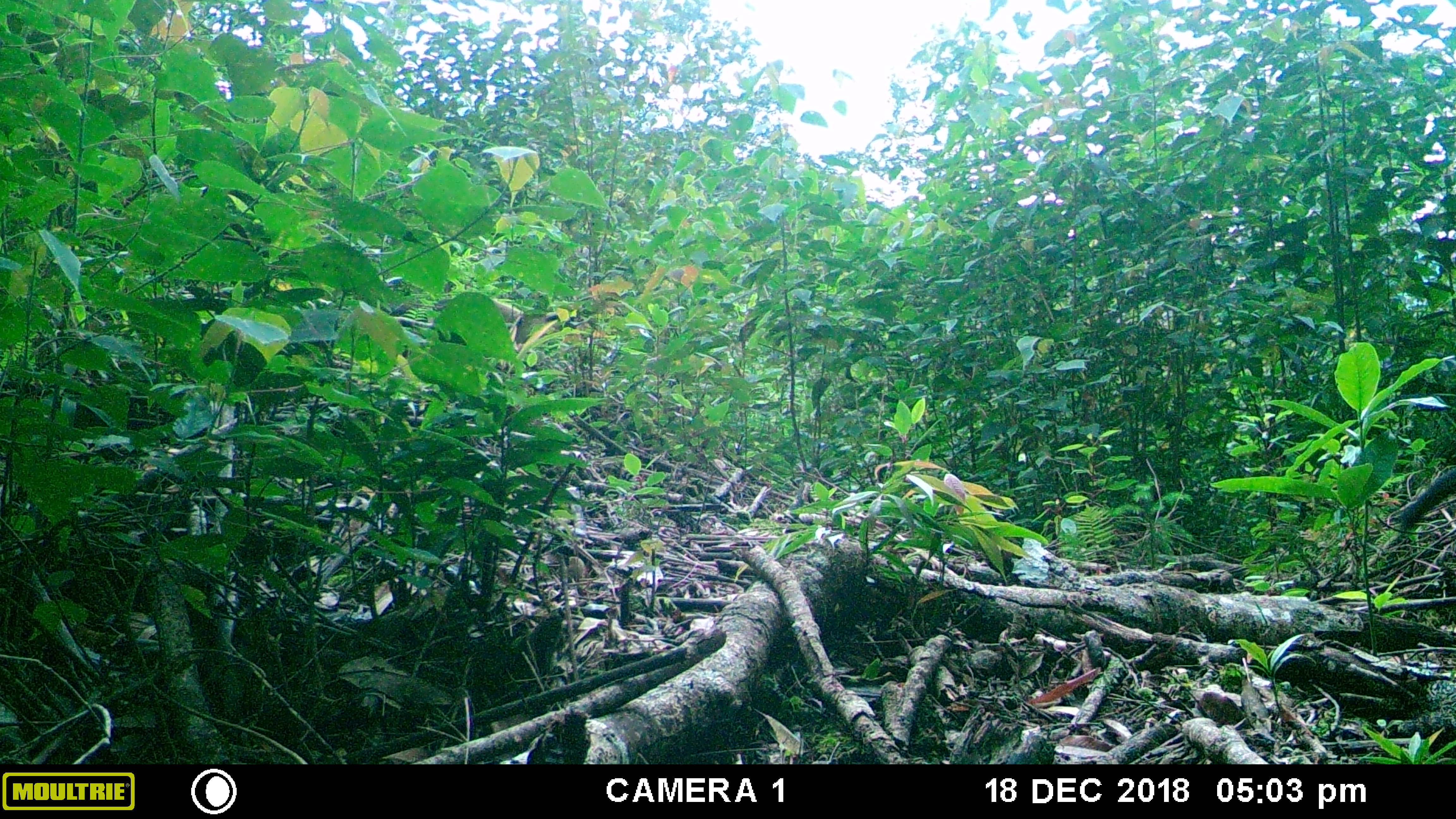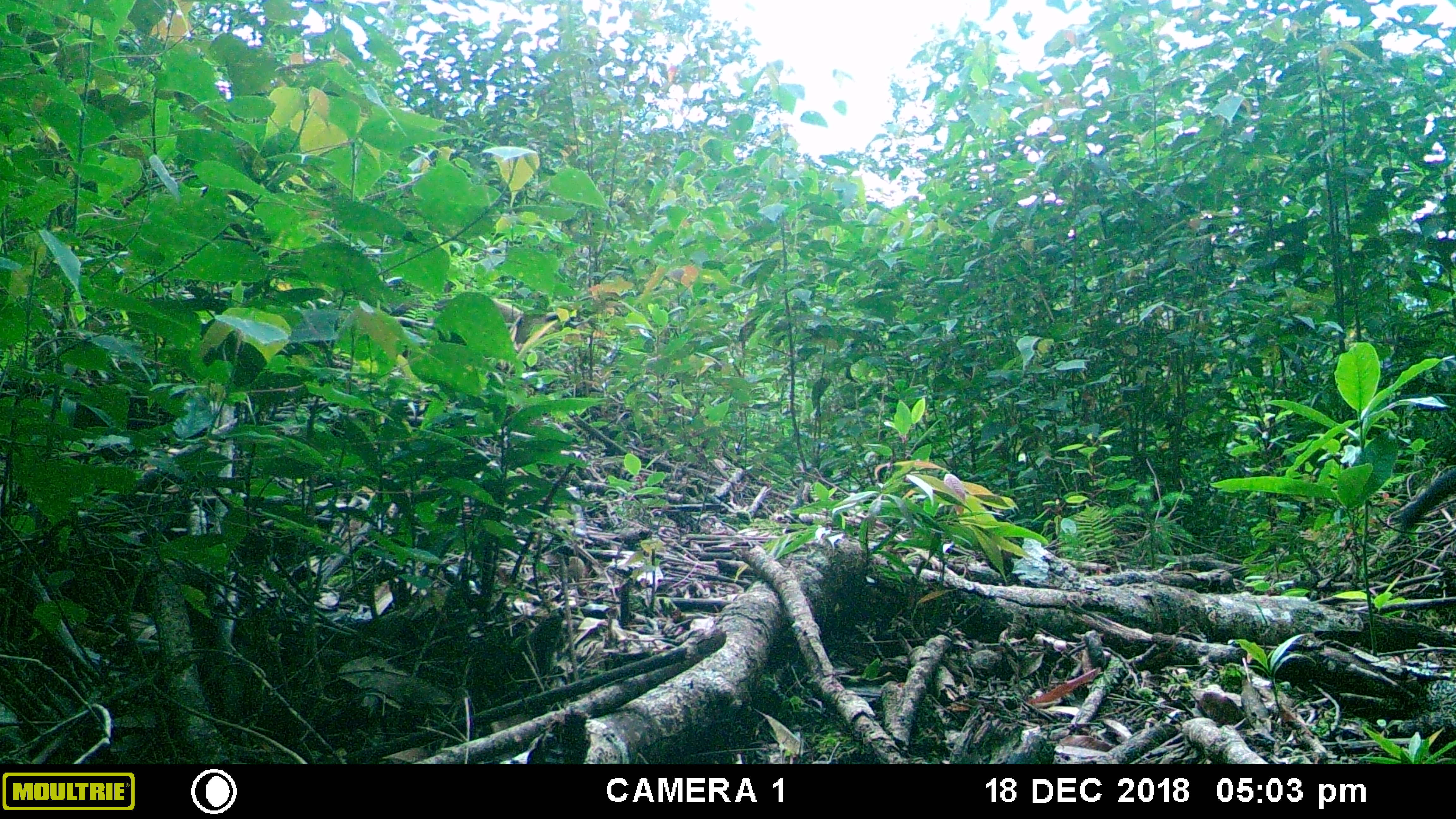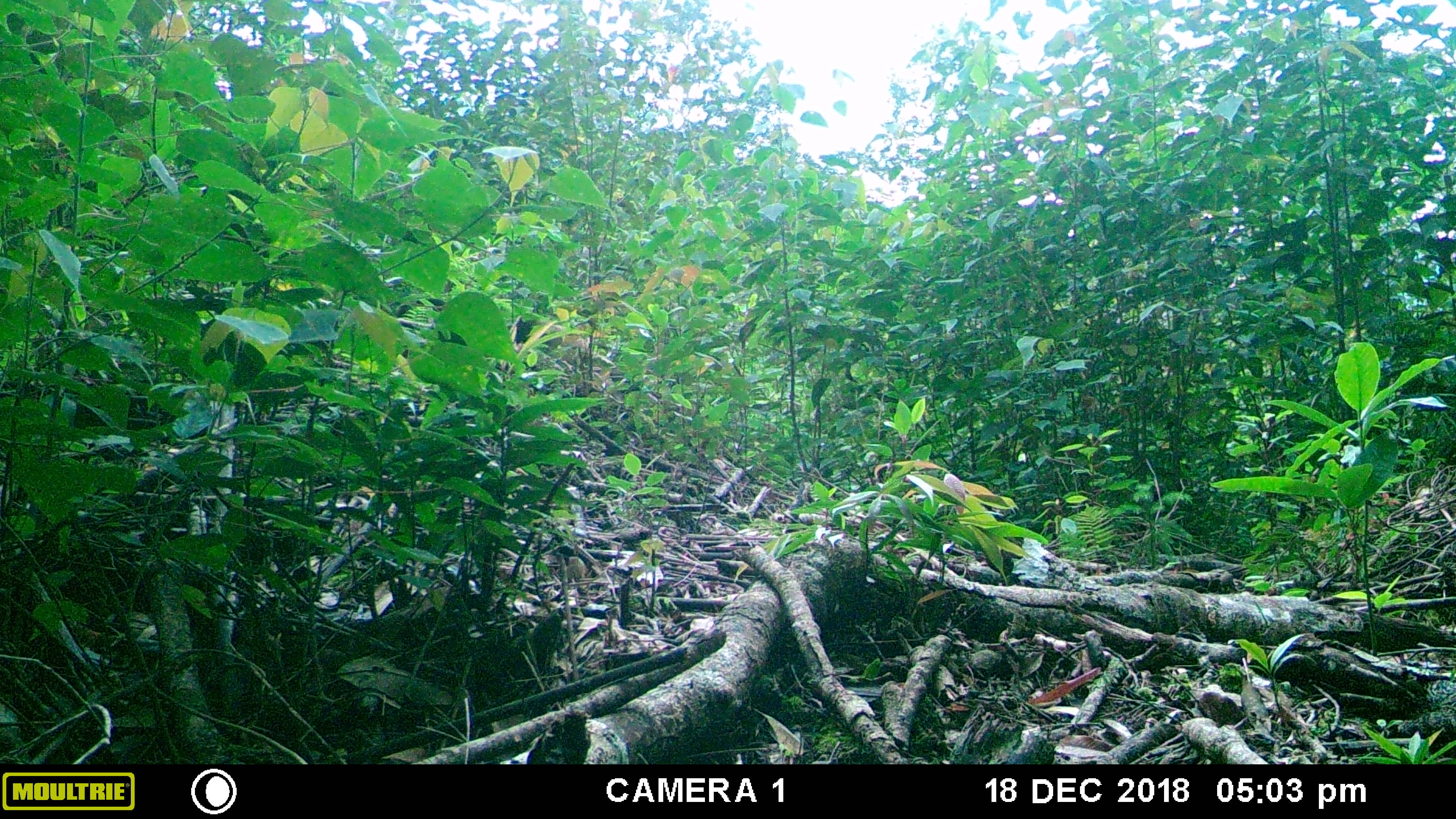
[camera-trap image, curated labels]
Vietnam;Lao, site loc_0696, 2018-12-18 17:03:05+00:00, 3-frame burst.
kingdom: Animalia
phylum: Chordata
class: Mammalia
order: Rodentia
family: Sciuridae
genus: Dremomys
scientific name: Dremomys rufigenis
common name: red-cheeked squirrel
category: red cheeked squirrel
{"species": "red cheeked squirrel (red-cheeked squirrel) (Dremomys rufigenis)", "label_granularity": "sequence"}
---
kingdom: Animalia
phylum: Chordata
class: Mammalia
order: Carnivora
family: Mustelidae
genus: Martes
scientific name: Martes flavigula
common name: yellow-throated marten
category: yellow throated marten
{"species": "yellow throated marten (yellow-throated marten) (Martes flavigula)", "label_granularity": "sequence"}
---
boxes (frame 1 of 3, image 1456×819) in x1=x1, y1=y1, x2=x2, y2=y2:
red cheeked squirrel: x1=493, y1=294, x2=577, y2=352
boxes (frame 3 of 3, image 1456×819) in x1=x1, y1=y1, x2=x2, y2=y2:
red cheeked squirrel: x1=507, y1=316, x2=592, y2=356